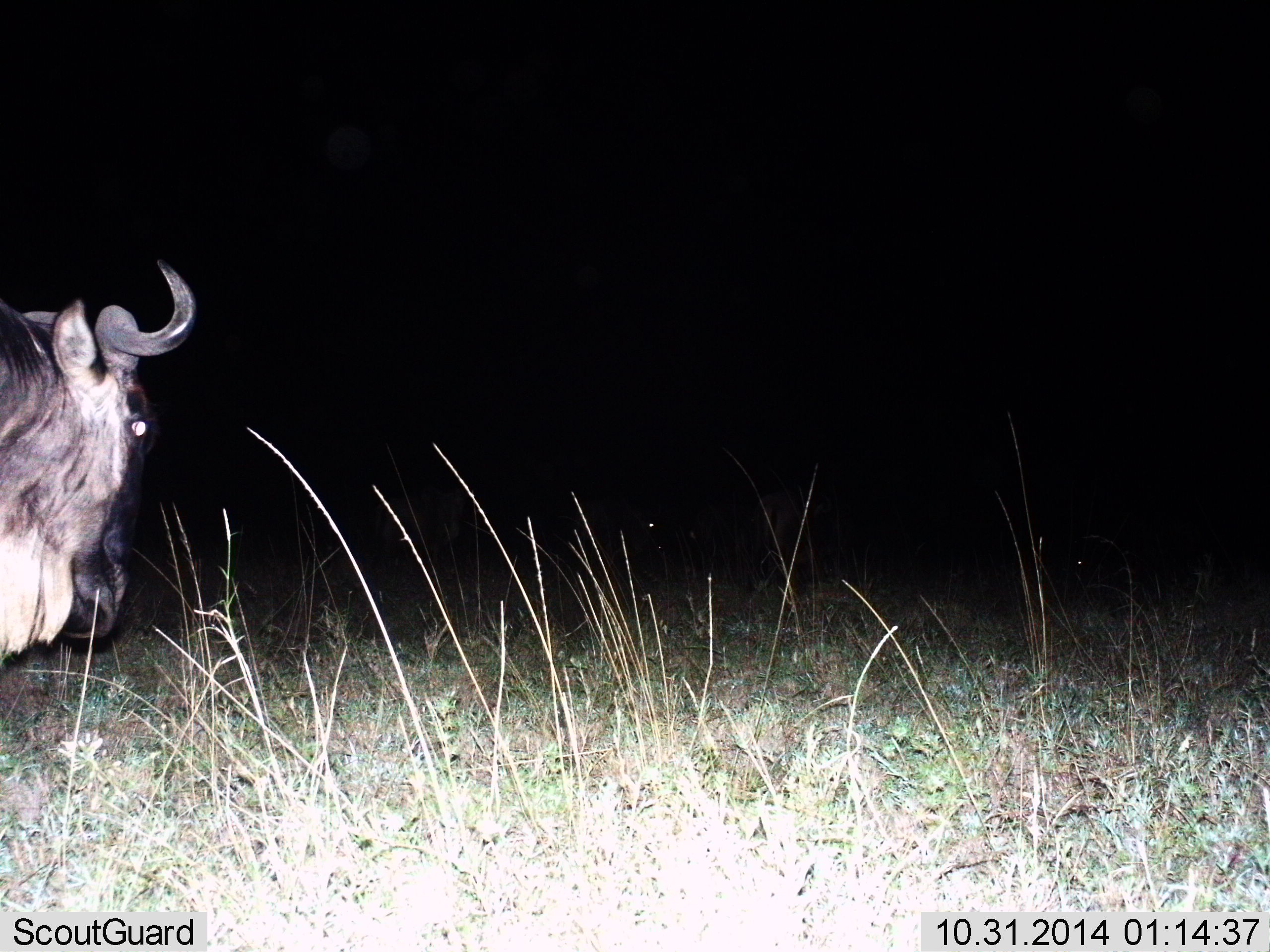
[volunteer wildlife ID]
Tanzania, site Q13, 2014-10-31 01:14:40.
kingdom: Animalia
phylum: Chordata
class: Mammalia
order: Artiodactyla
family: Bovidae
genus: Connochaetes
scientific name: Connochaetes taurinus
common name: blue wildebeest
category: wildebeest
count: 1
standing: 80%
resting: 10%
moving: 20%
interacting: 0%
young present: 0%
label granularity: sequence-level